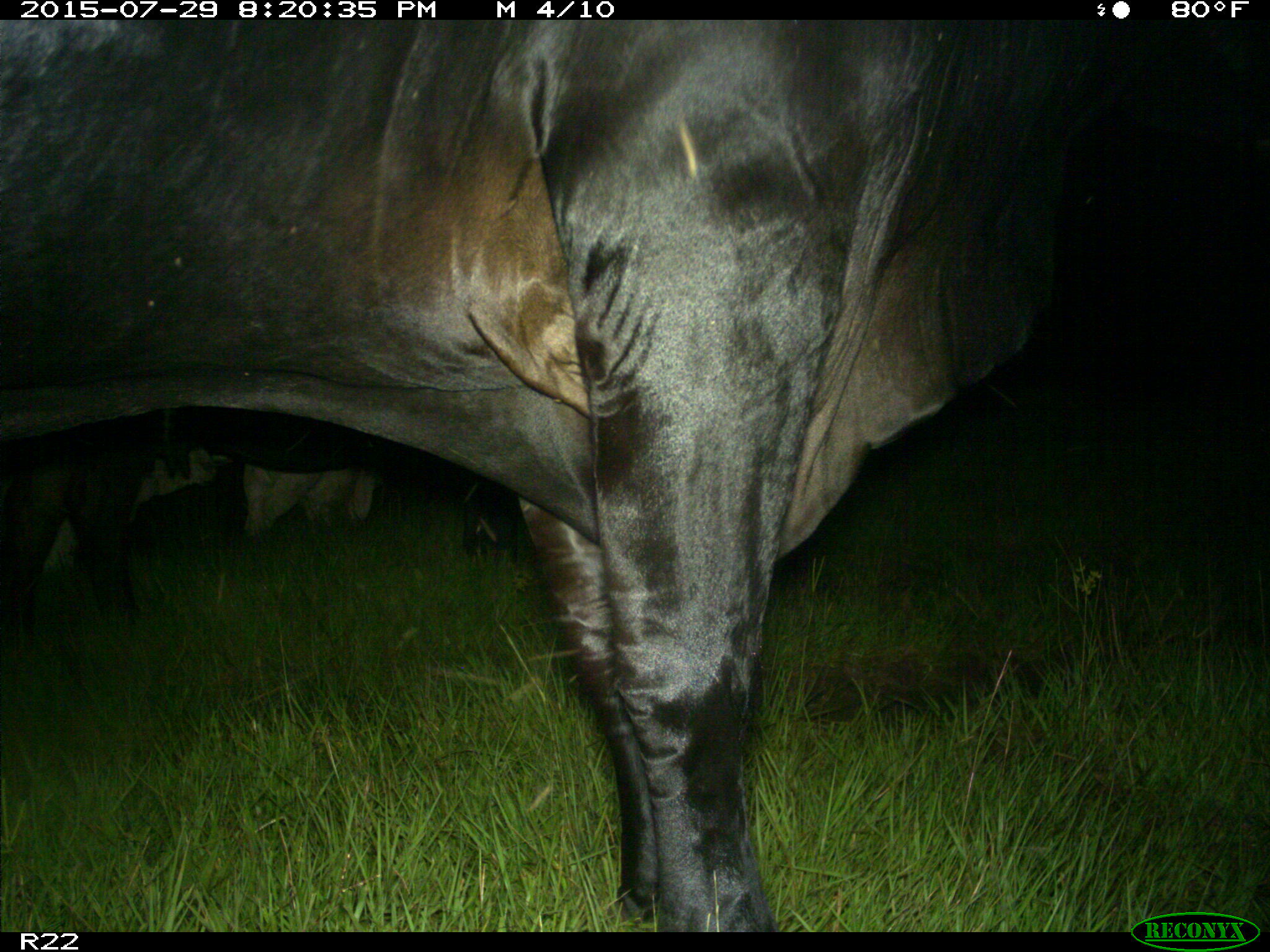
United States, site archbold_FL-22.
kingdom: Animalia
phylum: Chordata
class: Mammalia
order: Artiodactyla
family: Bovidae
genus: Bos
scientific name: Bos taurus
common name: domestic cow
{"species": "Bos taurus (domestic cow)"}